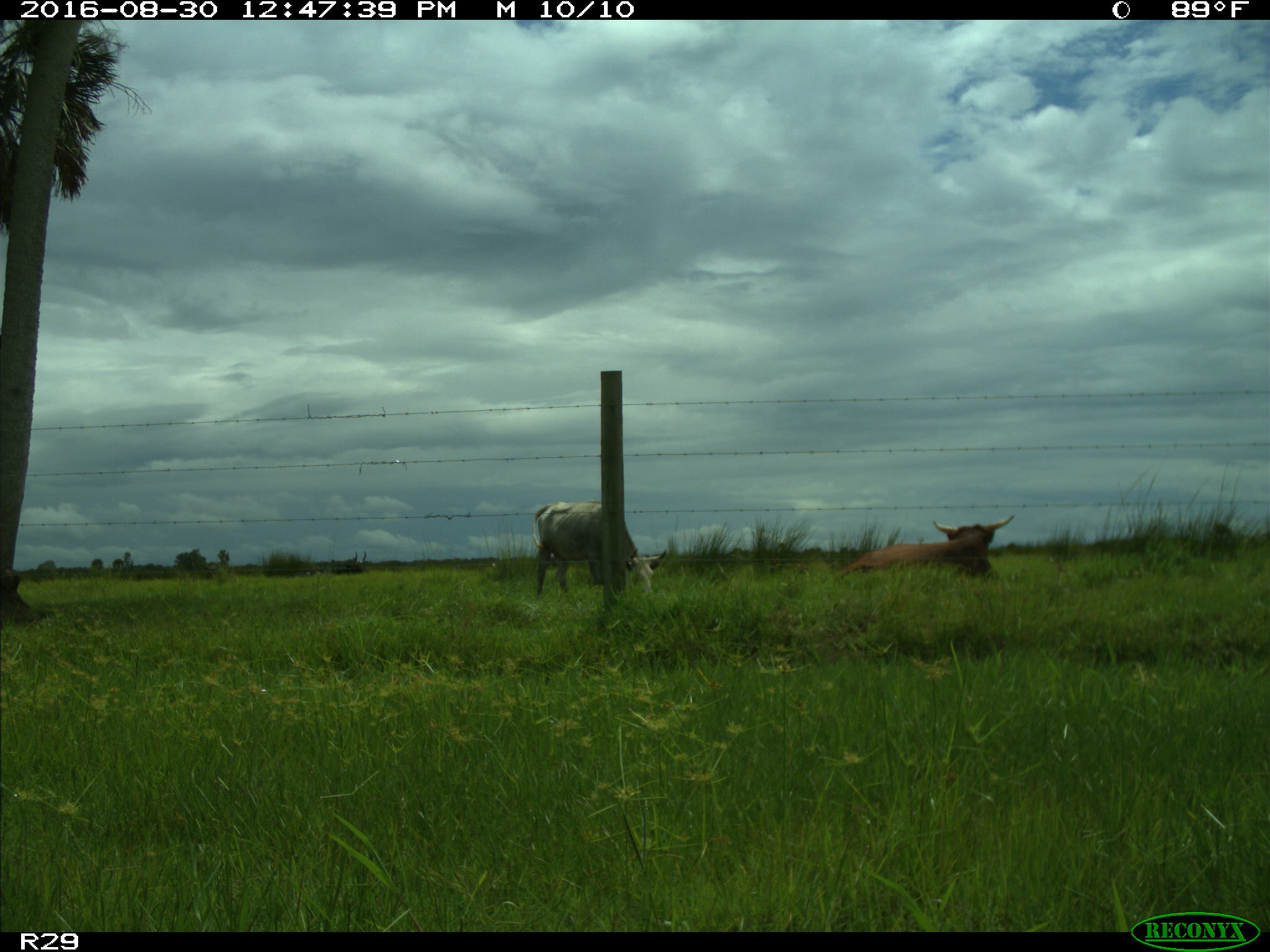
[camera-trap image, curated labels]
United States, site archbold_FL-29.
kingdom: Animalia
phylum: Chordata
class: Mammalia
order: Artiodactyla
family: Bovidae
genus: Bos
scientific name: Bos taurus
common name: domestic cow